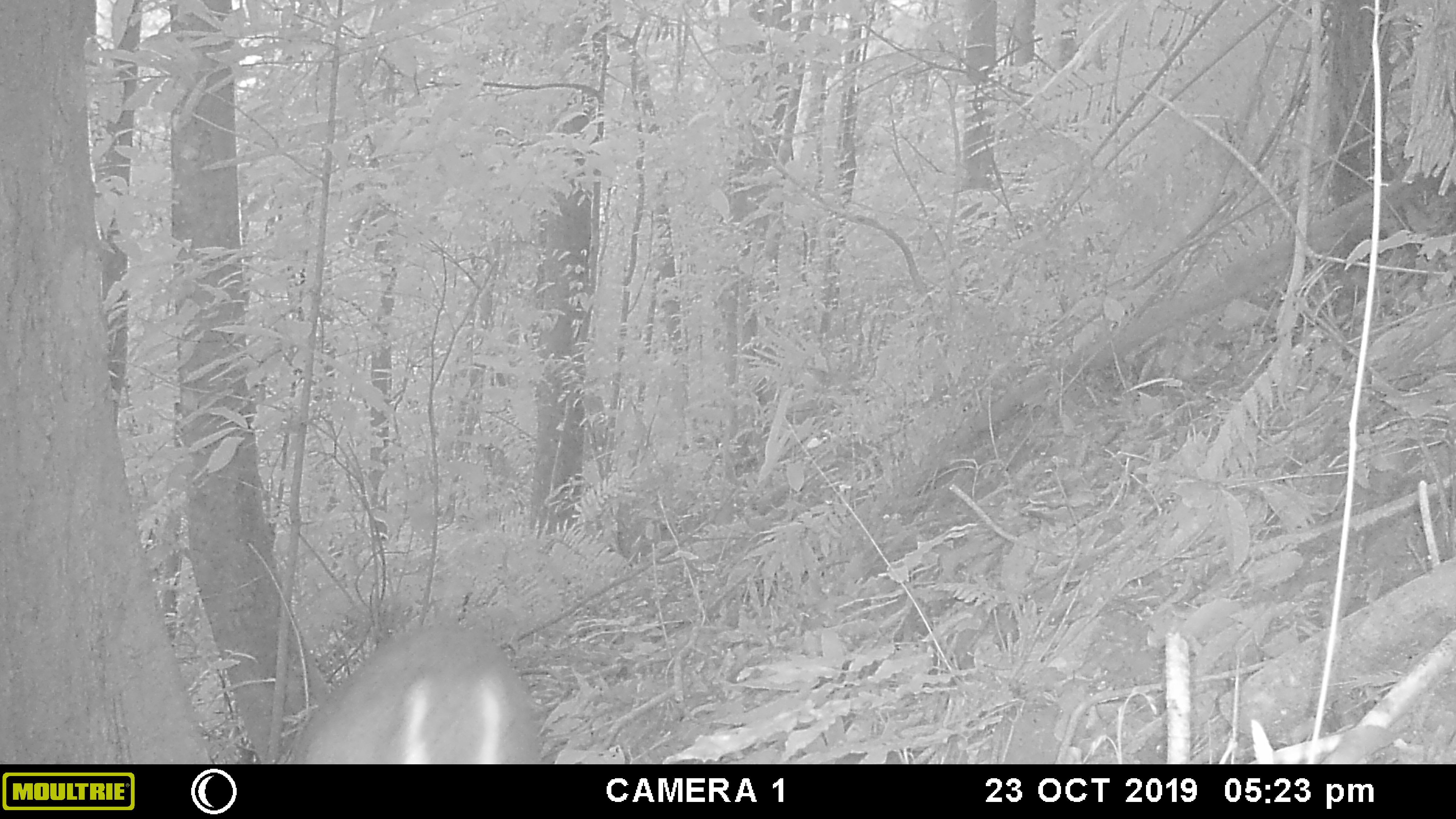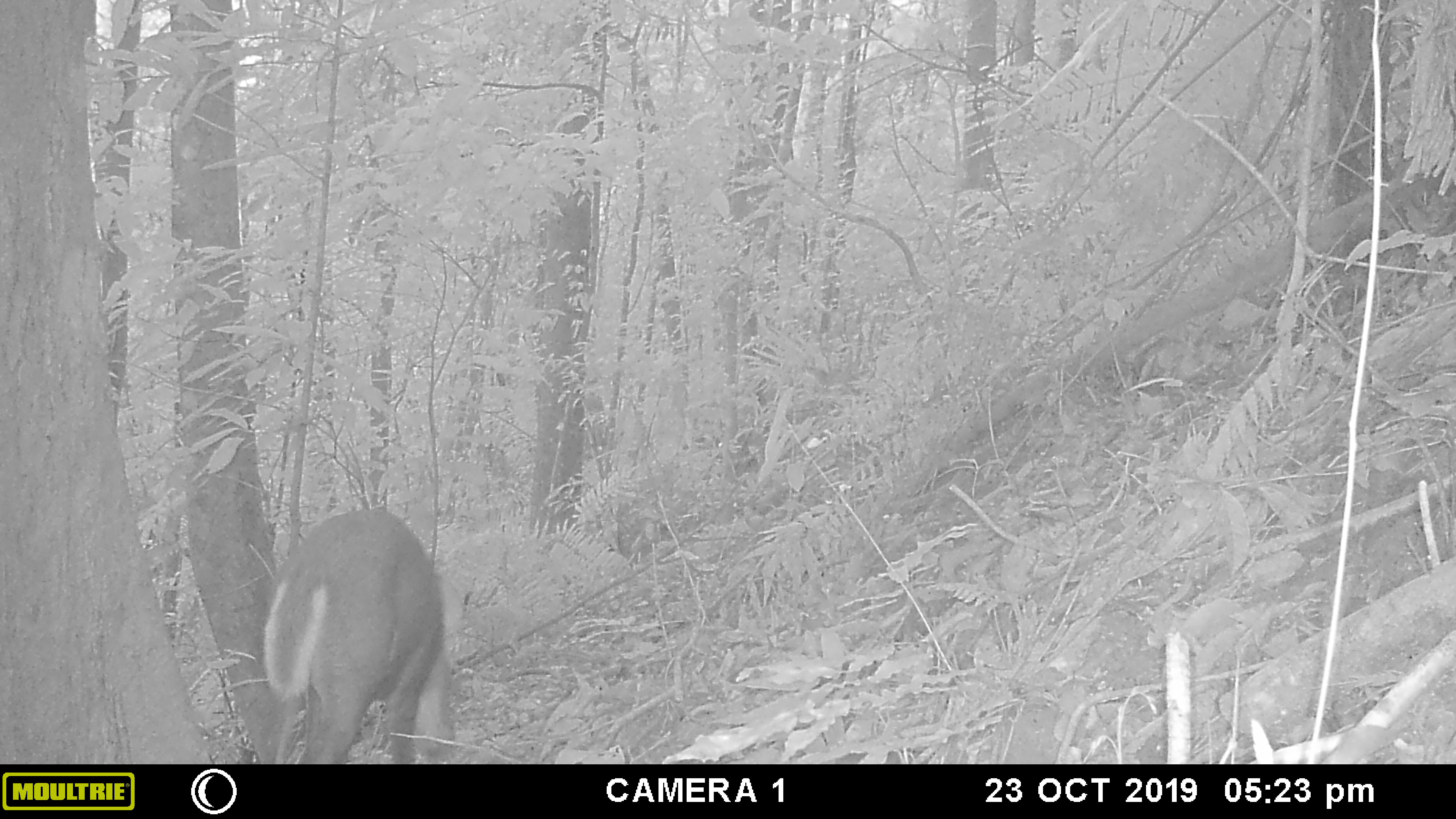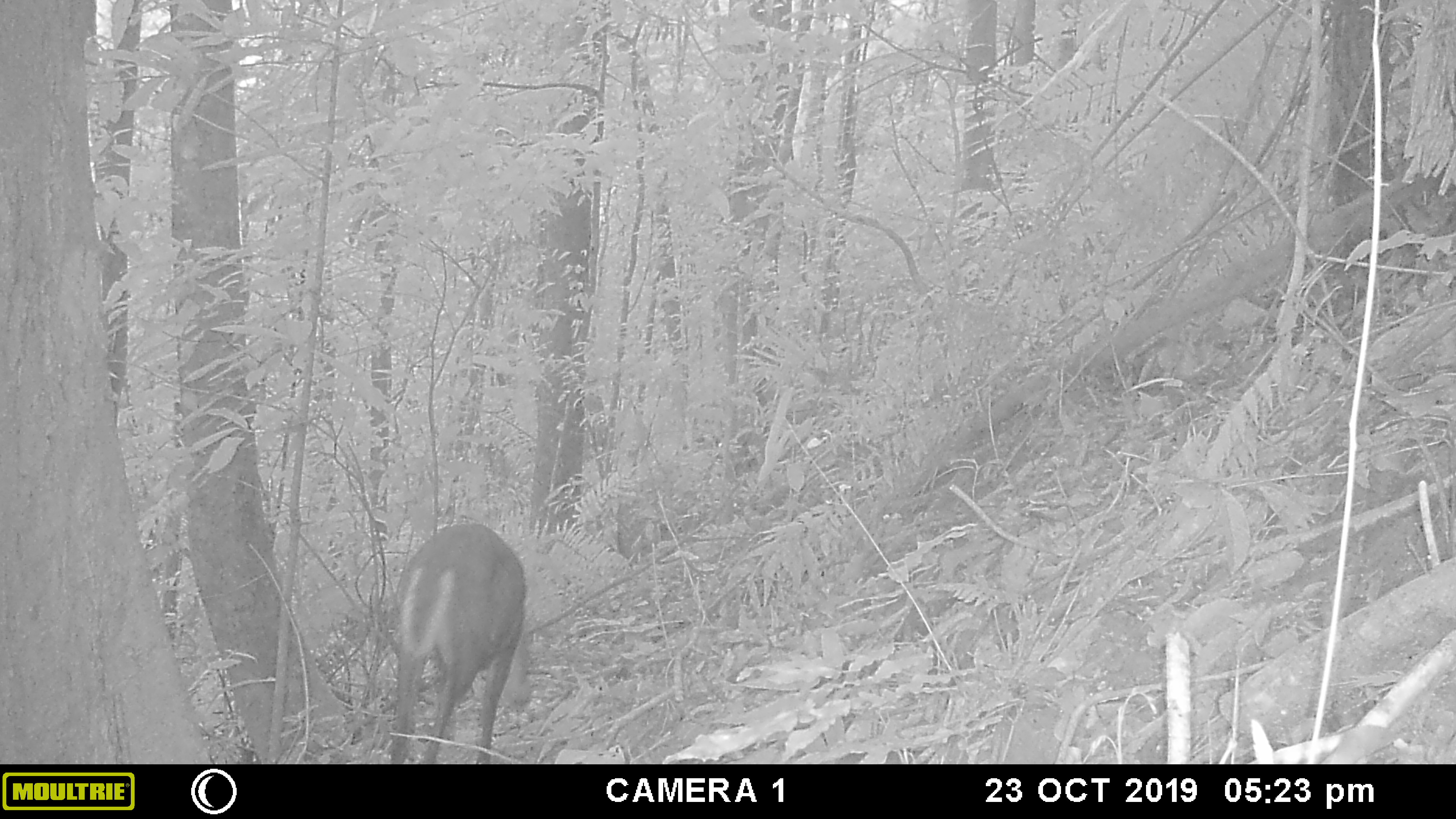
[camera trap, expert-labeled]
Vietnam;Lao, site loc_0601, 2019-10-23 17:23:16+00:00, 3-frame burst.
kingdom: Animalia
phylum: Chordata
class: Mammalia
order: Artiodactyla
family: Cervidae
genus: Muntiacus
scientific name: Muntiacus rooseveltorum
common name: roosevelt's muntjac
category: roosevelts muntjac group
Roosevelts muntjac group (roosevelt's muntjac) (Muntiacus rooseveltorum). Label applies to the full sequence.